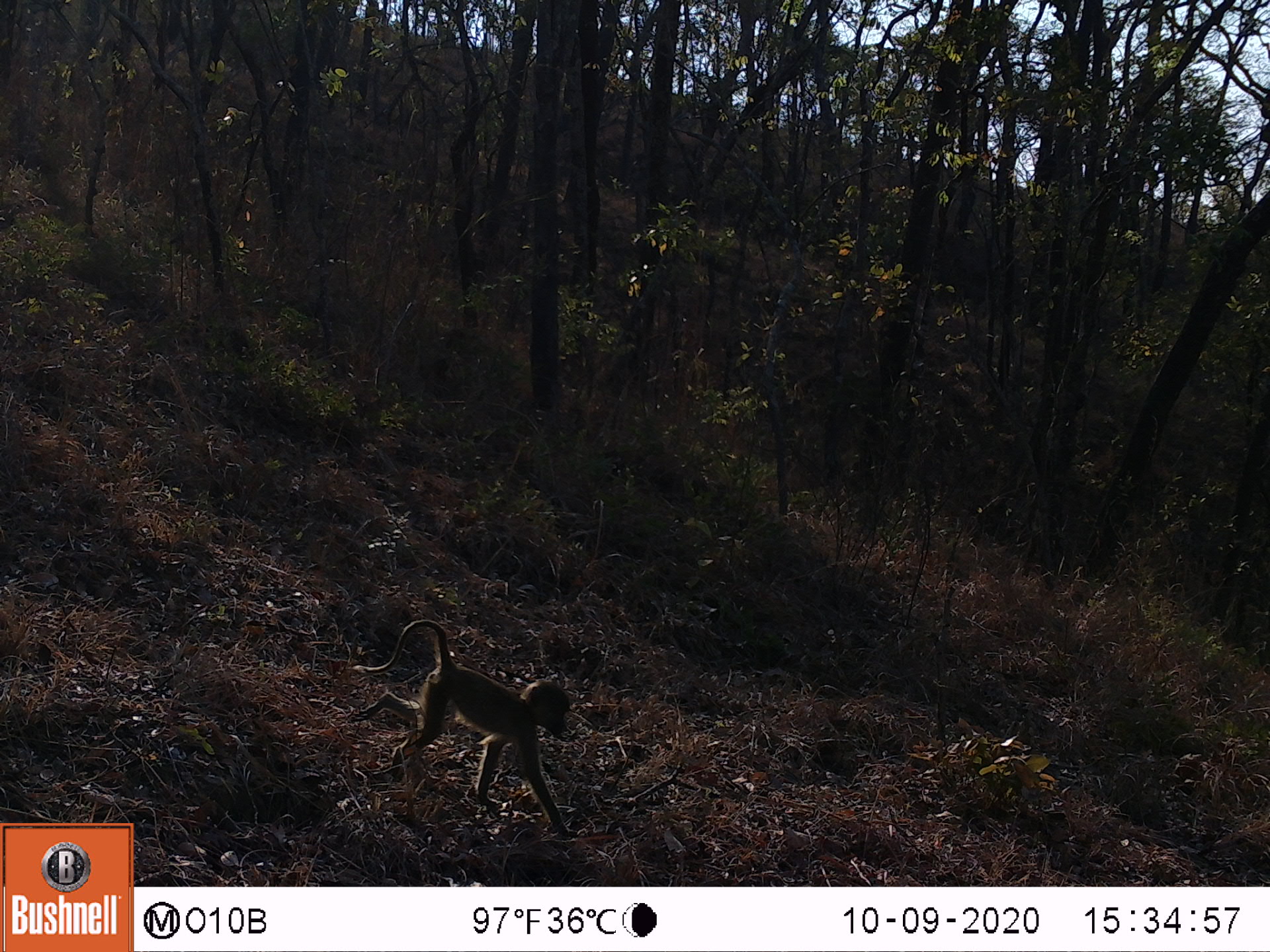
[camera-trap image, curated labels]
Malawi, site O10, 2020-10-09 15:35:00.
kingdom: Animalia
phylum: Chordata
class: Mammalia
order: Primates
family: Cercopithecidae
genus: Papio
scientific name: Papio cynocephalus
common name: yellow baboon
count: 1